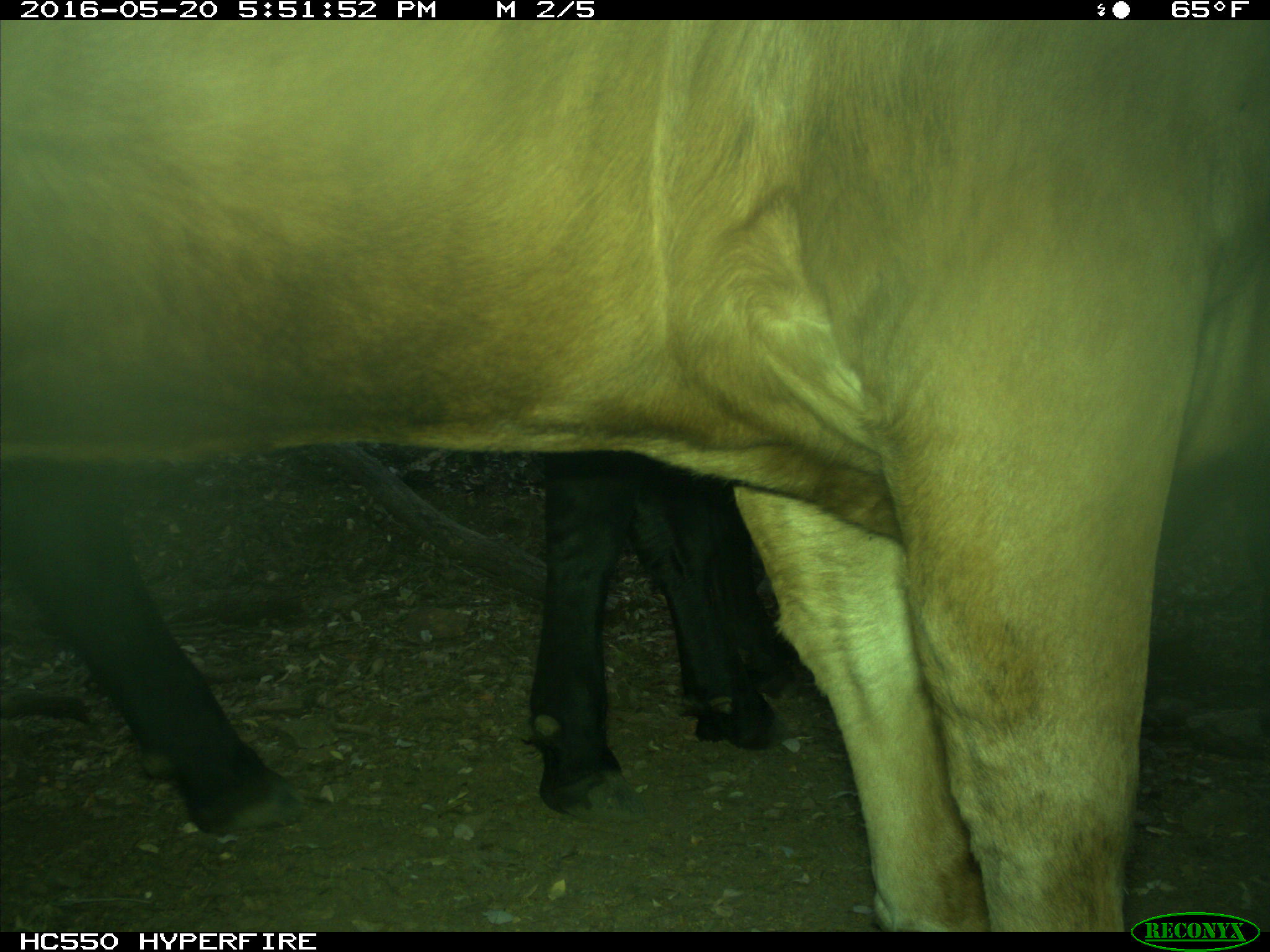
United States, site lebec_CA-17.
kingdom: Animalia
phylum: Chordata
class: Mammalia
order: Artiodactyla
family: Bovidae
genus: Bos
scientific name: Bos taurus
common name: domestic cow